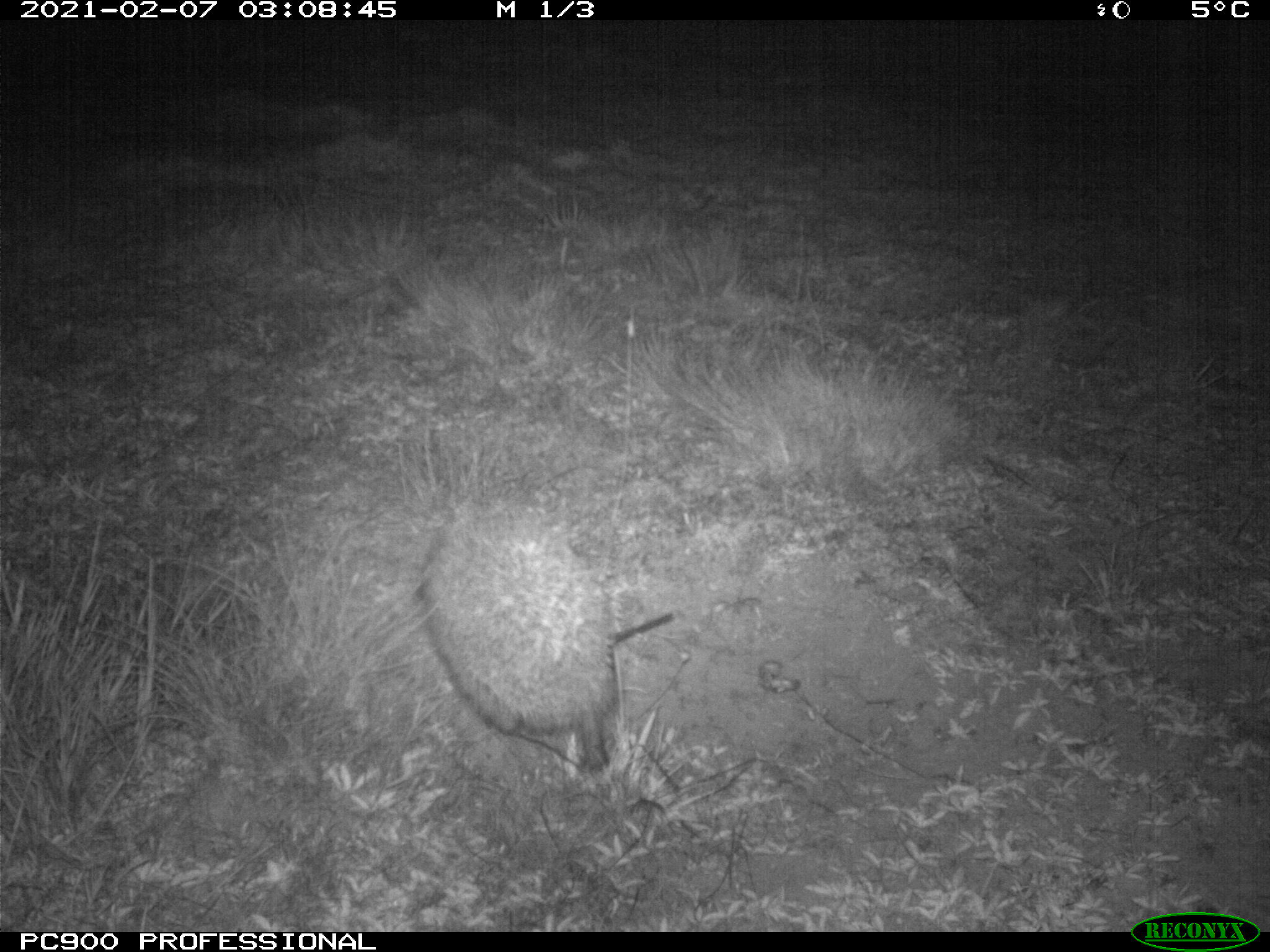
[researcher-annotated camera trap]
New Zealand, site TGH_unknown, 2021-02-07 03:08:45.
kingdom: Animalia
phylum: Chordata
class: Mammalia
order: Eulipotyphla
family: Erinaceidae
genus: Erinaceus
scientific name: Erinaceus europaeus europaeus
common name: european hedgehog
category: hedgehog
Hedgehog (european hedgehog) (Erinaceus europaeus europaeus).